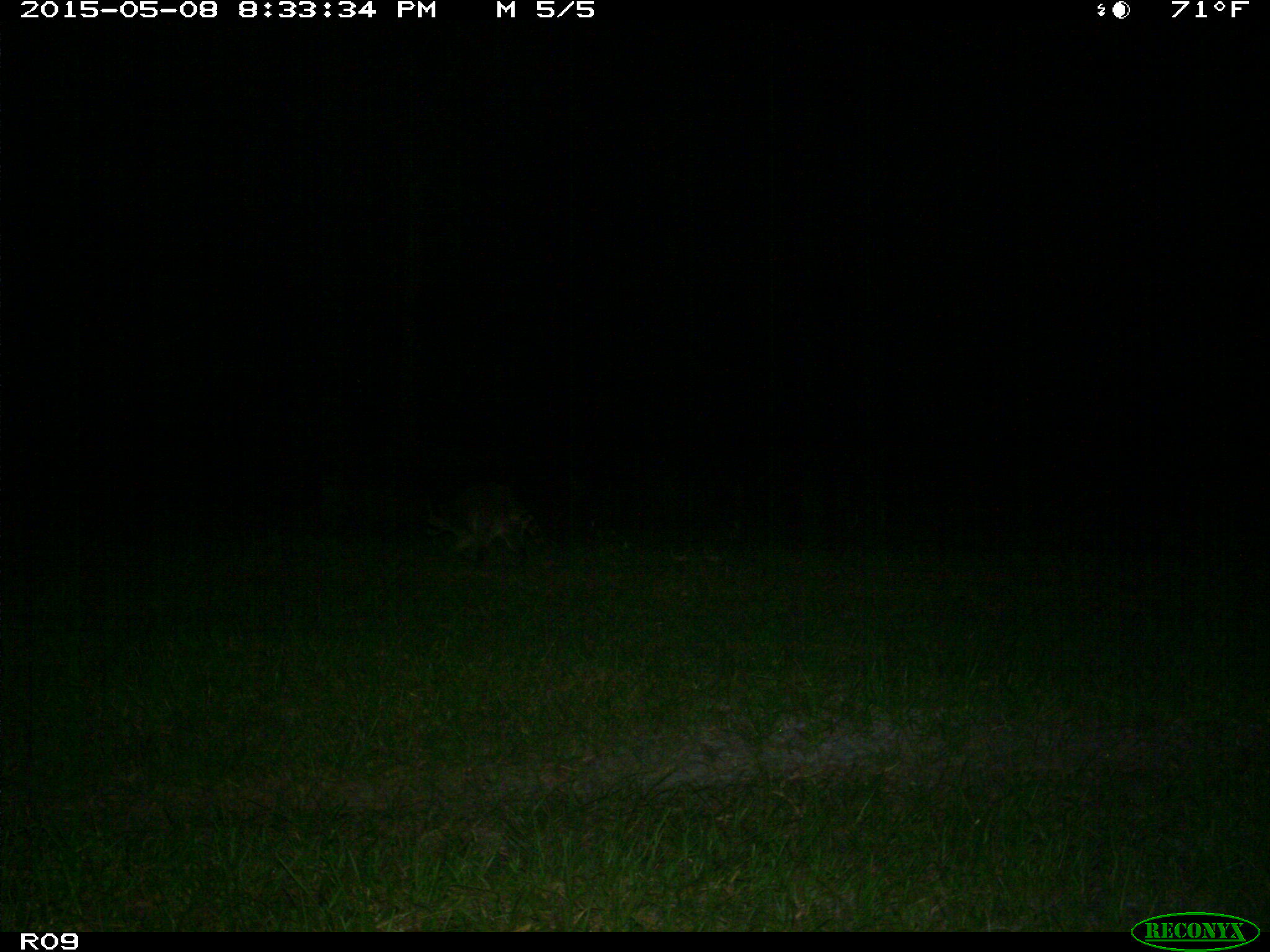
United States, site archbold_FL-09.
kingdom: Animalia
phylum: Chordata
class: Mammalia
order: Carnivora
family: Procyonidae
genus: Procyon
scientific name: Procyon lotor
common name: common raccoon